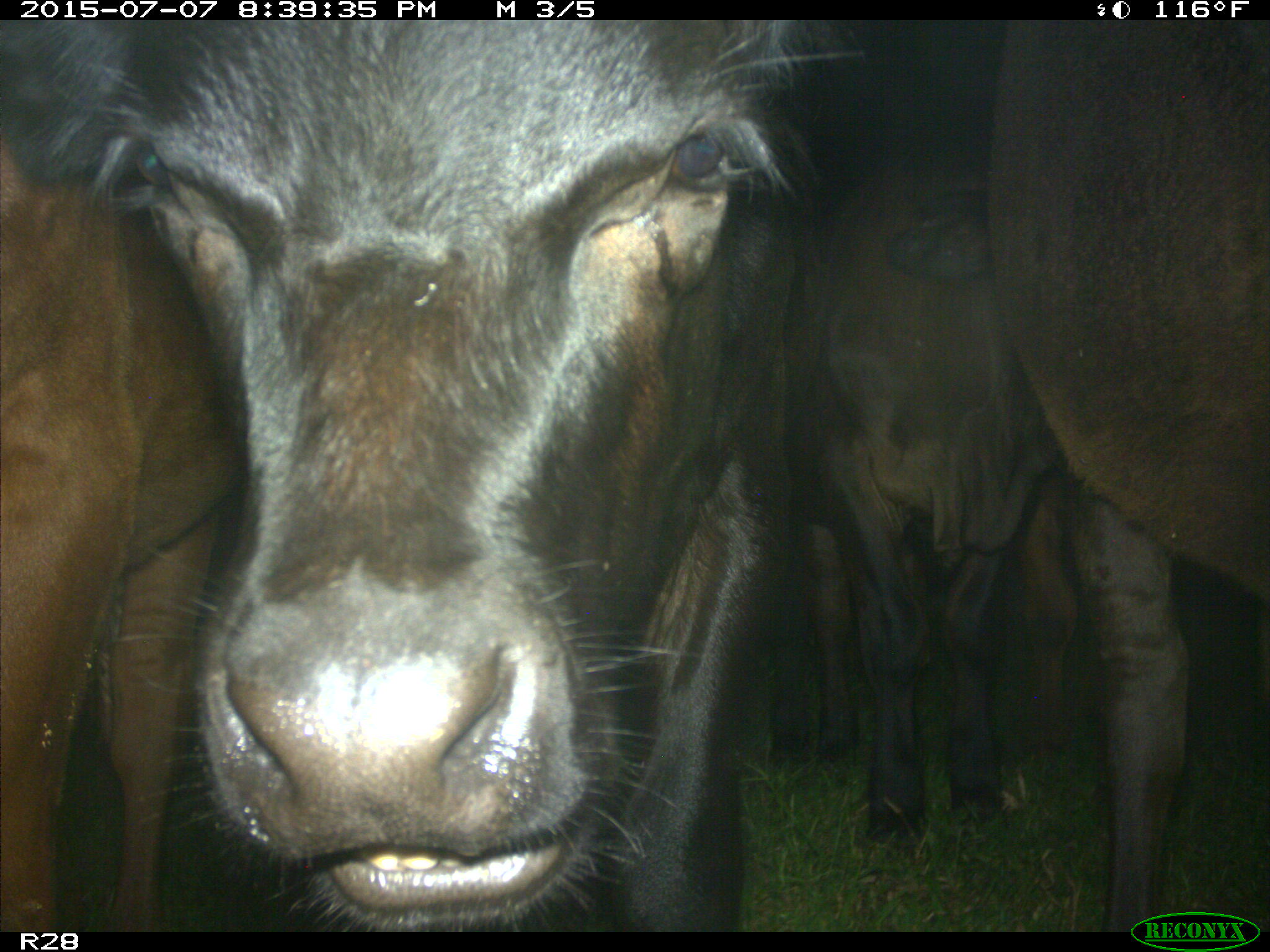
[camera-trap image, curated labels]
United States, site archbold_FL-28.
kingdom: Animalia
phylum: Chordata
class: Mammalia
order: Artiodactyla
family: Bovidae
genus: Bos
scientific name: Bos taurus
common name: domestic cow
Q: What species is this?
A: Bos taurus (domestic cow).